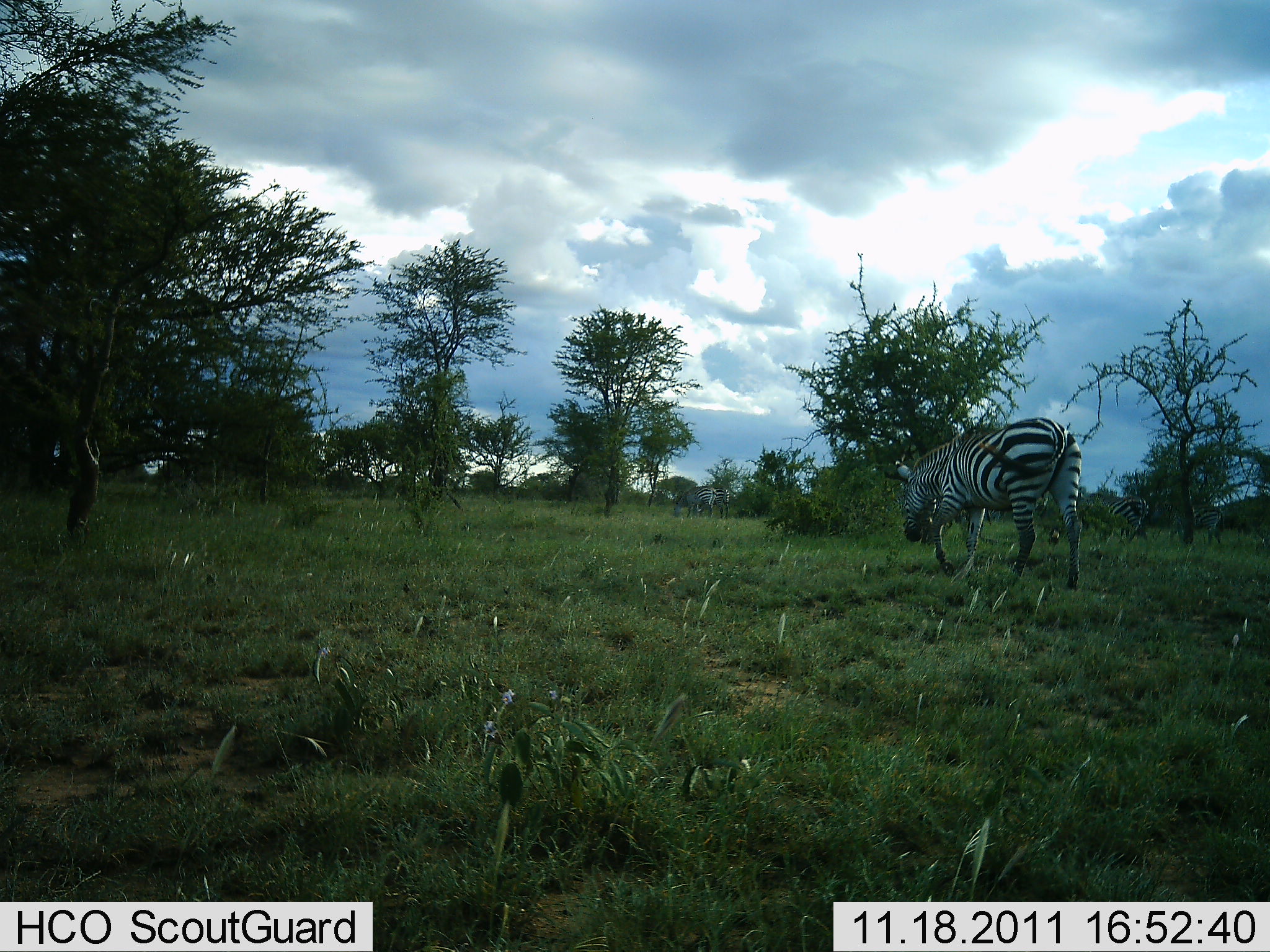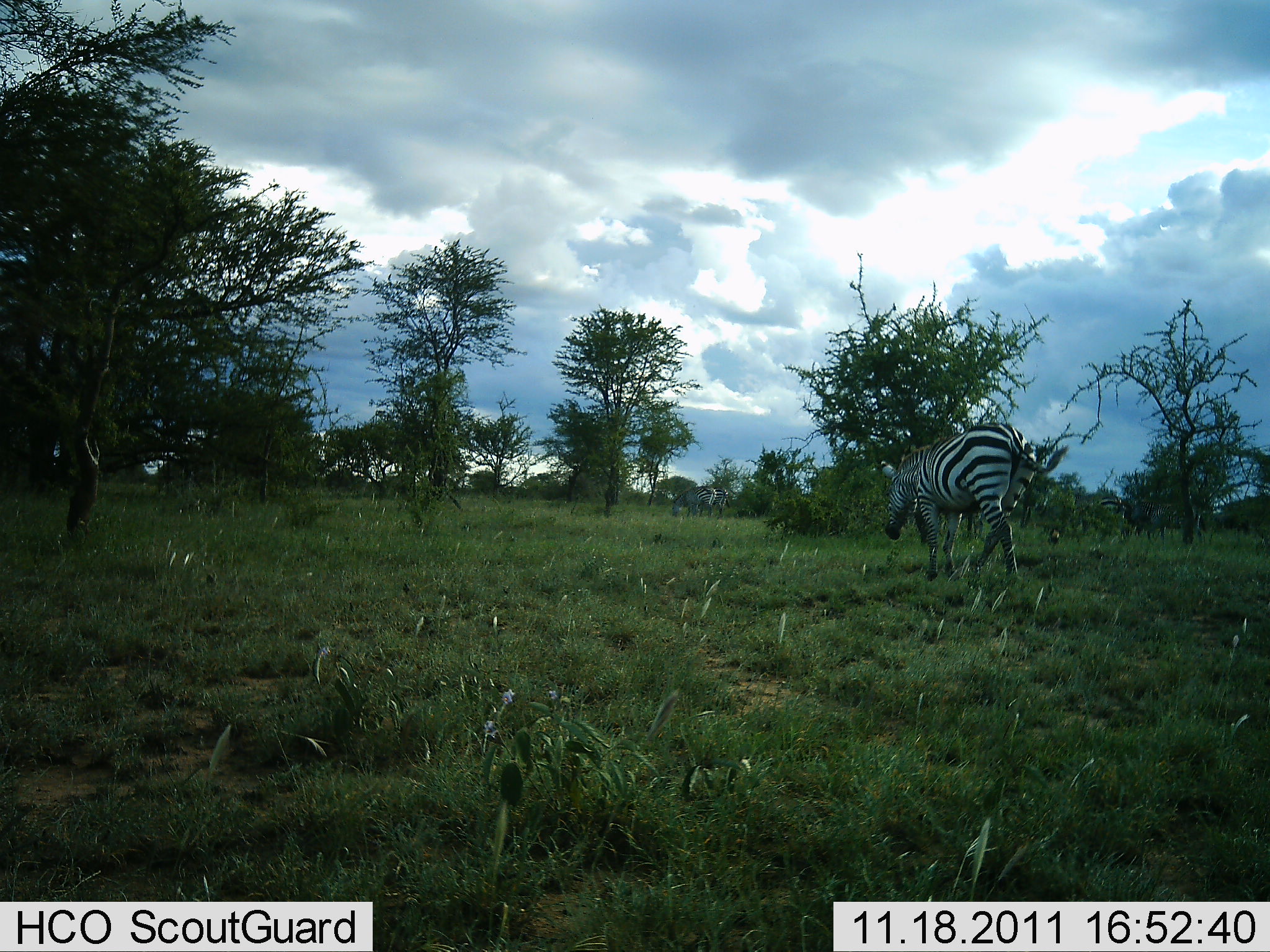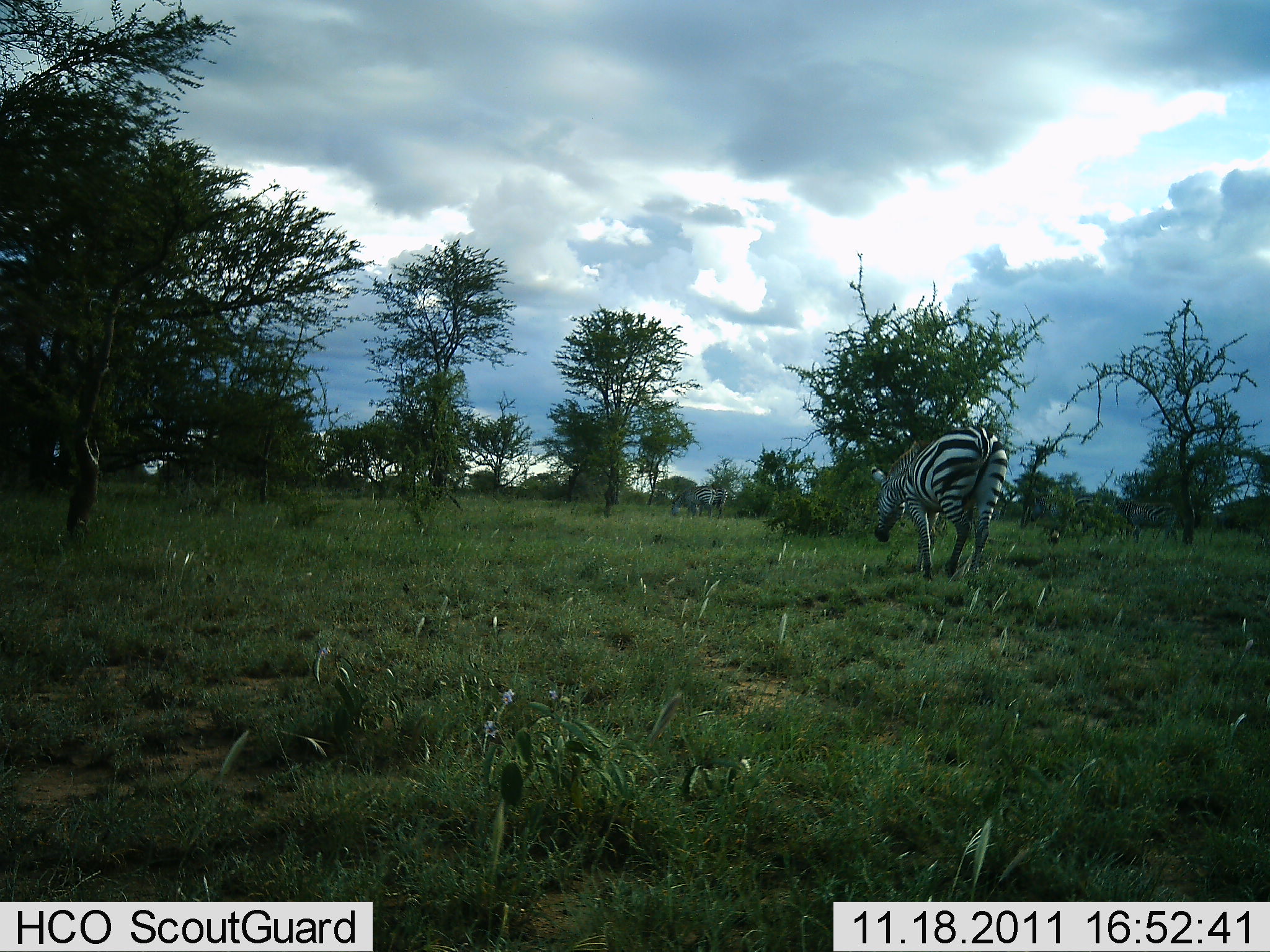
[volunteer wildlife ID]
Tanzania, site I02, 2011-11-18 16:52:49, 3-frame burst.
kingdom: Animalia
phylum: Chordata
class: Mammalia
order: Perissodactyla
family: Equidae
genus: Equus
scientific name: Equus quagga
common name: plains zebra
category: zebra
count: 3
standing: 0%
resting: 0%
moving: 100%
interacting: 0%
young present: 0%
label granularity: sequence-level